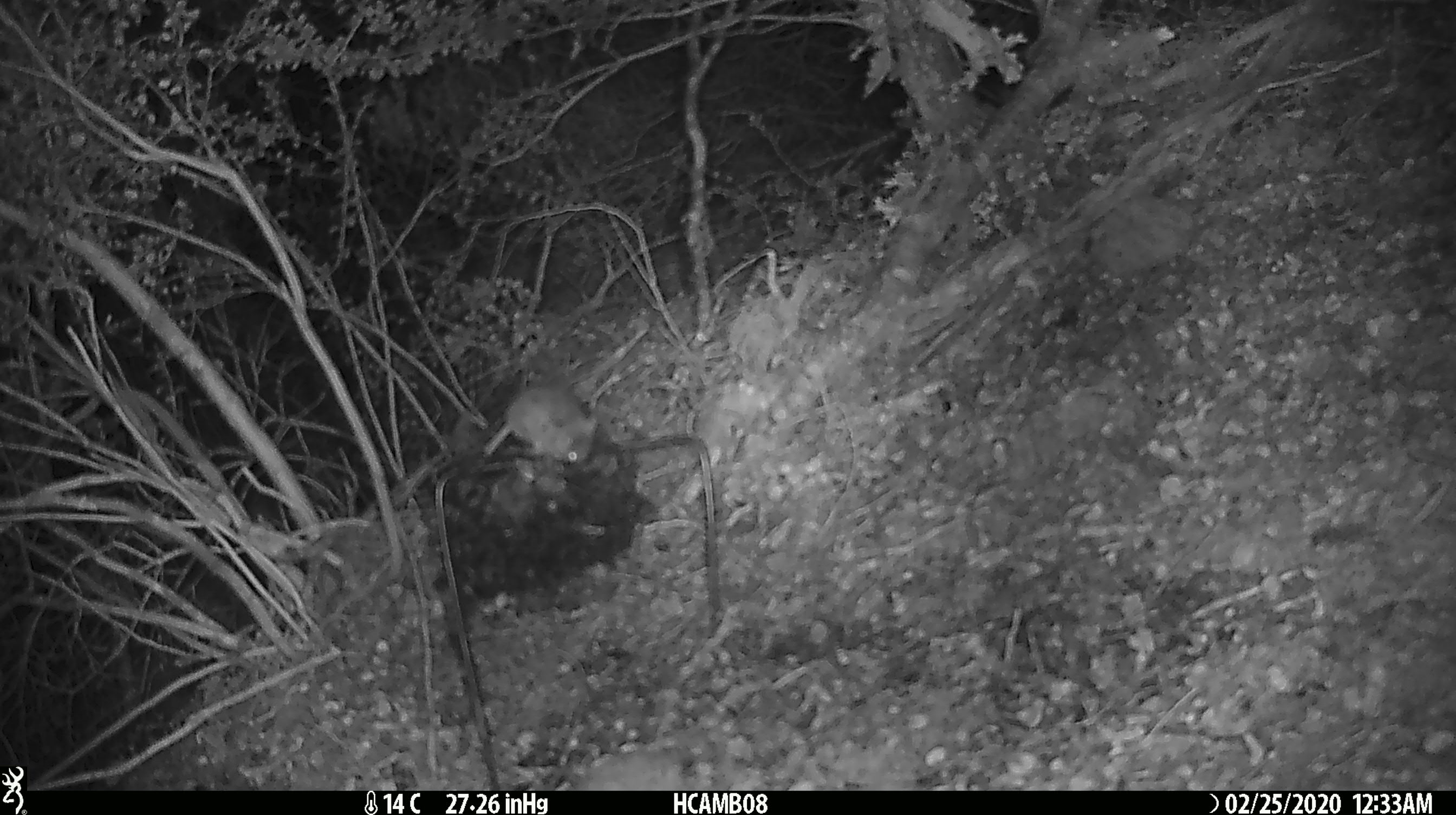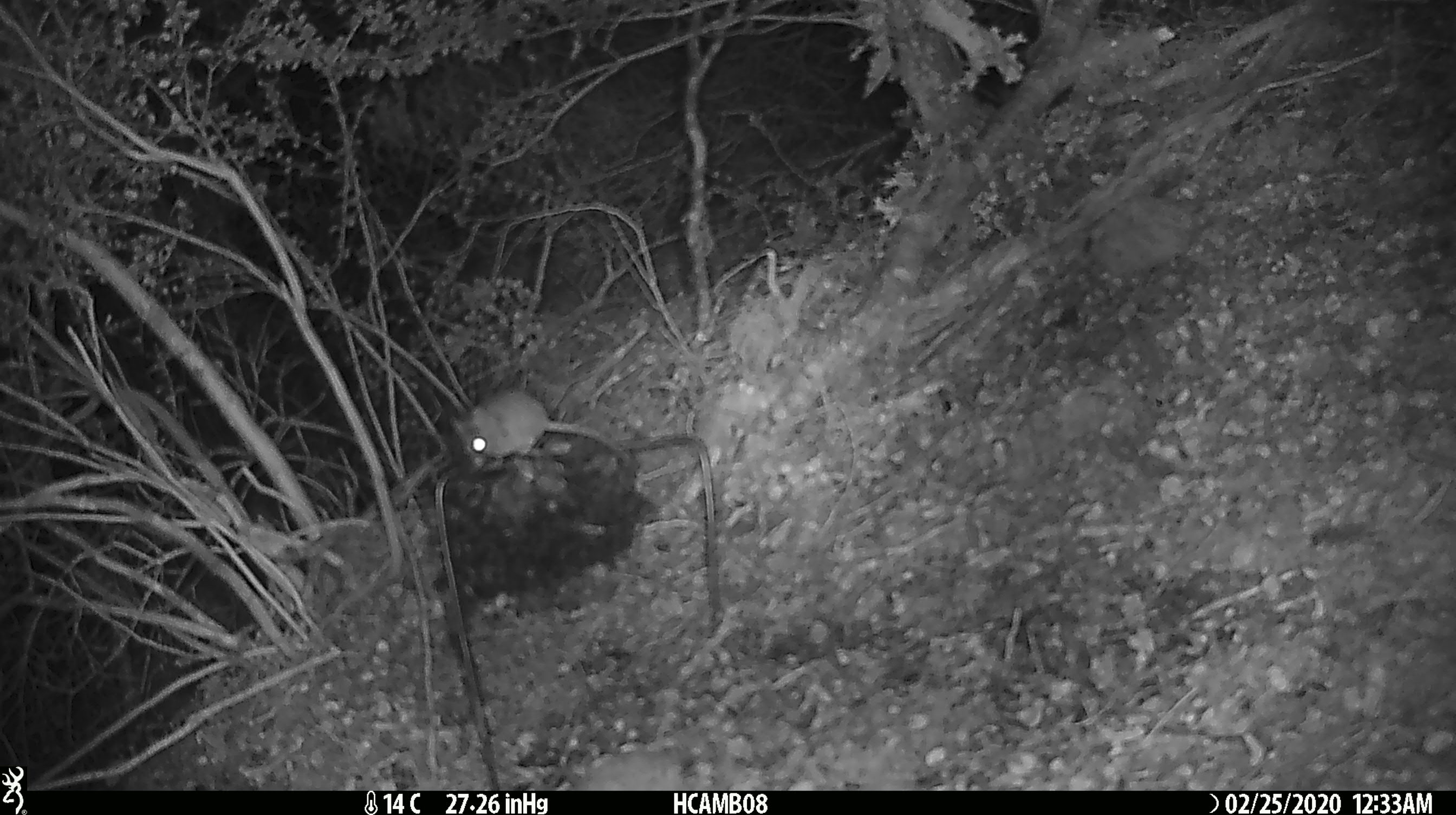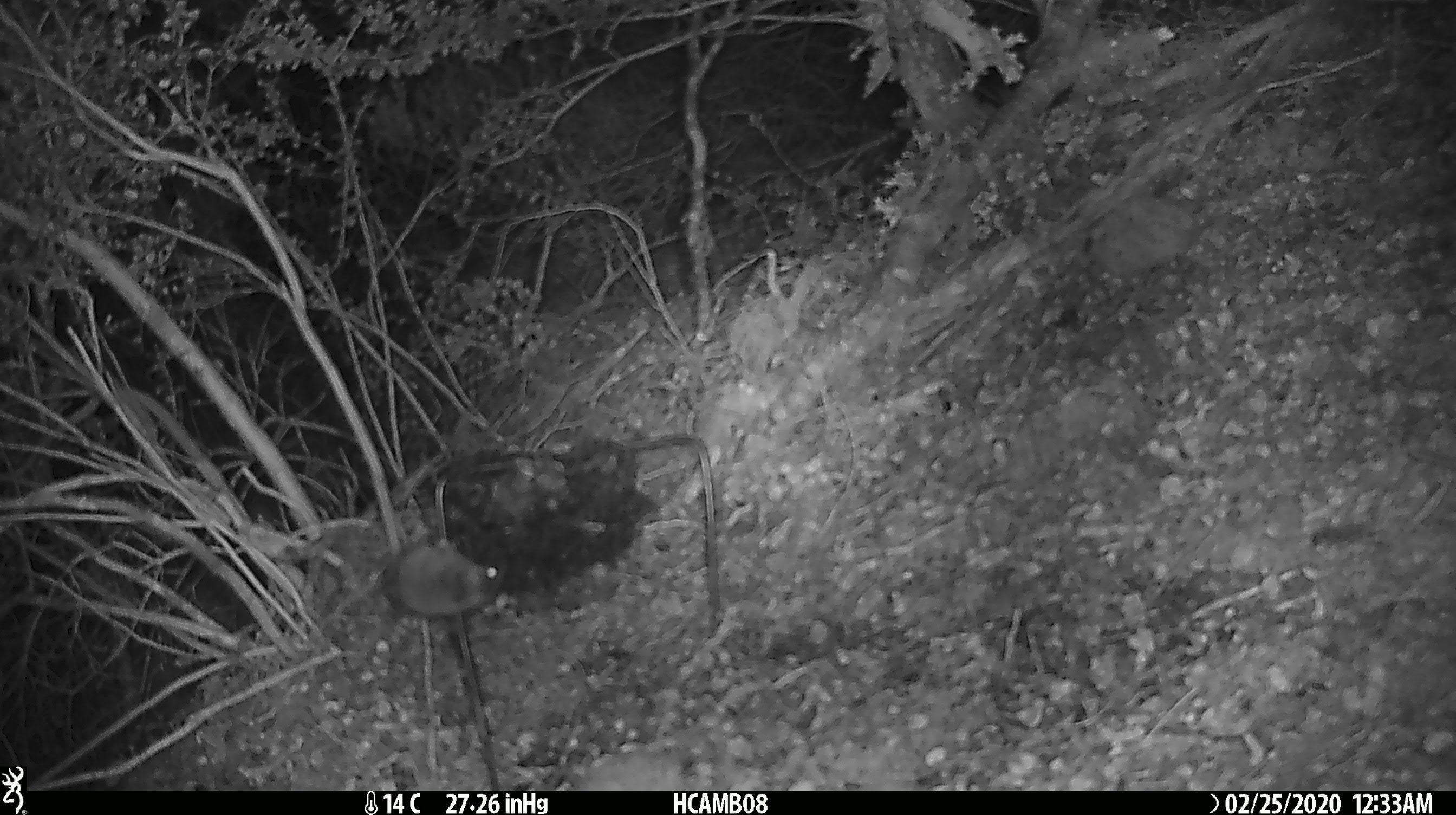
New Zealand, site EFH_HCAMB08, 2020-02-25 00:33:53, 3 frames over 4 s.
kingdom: Animalia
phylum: Chordata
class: Mammalia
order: Rodentia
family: Muridae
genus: Mus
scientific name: Mus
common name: mouse